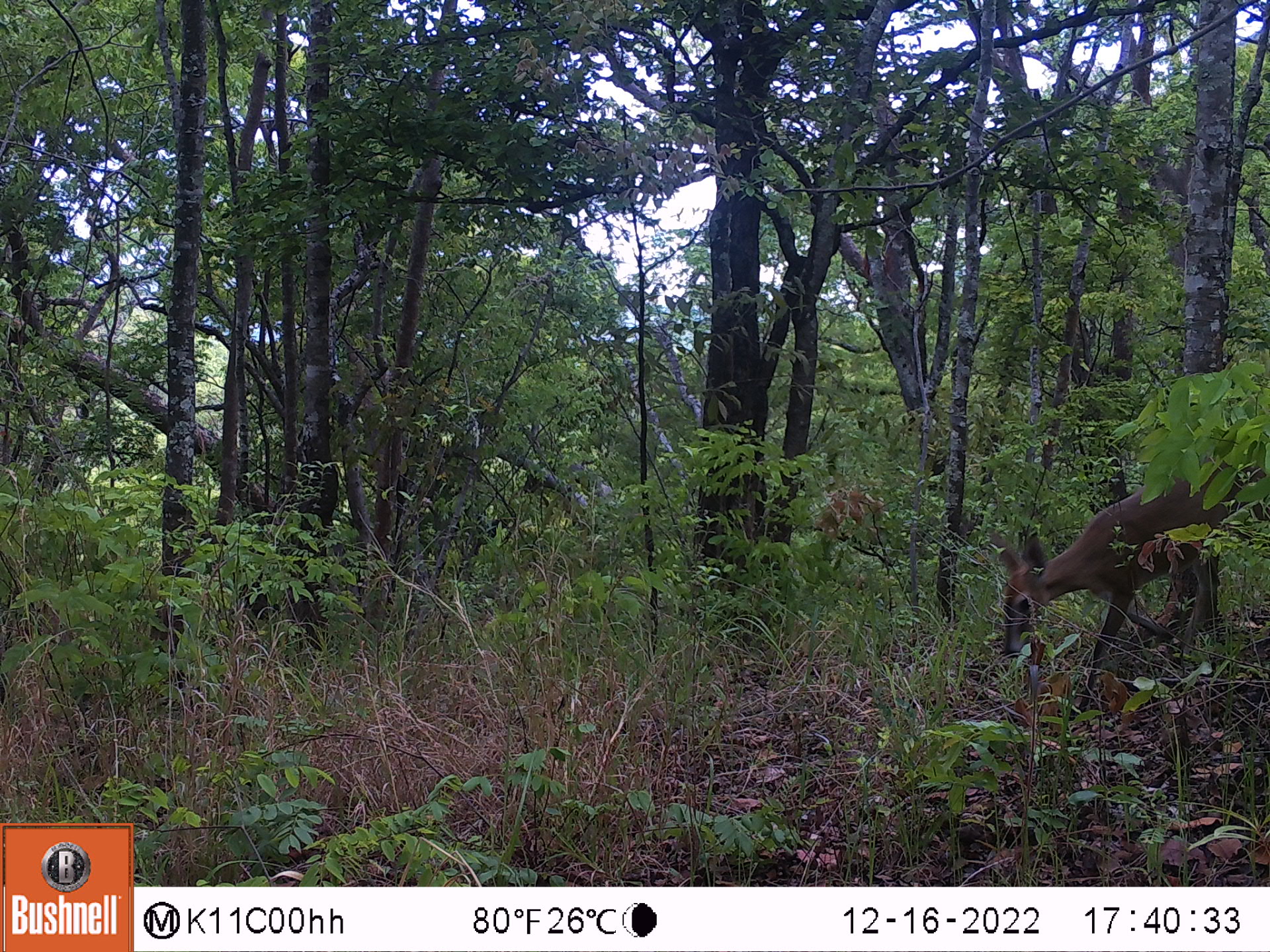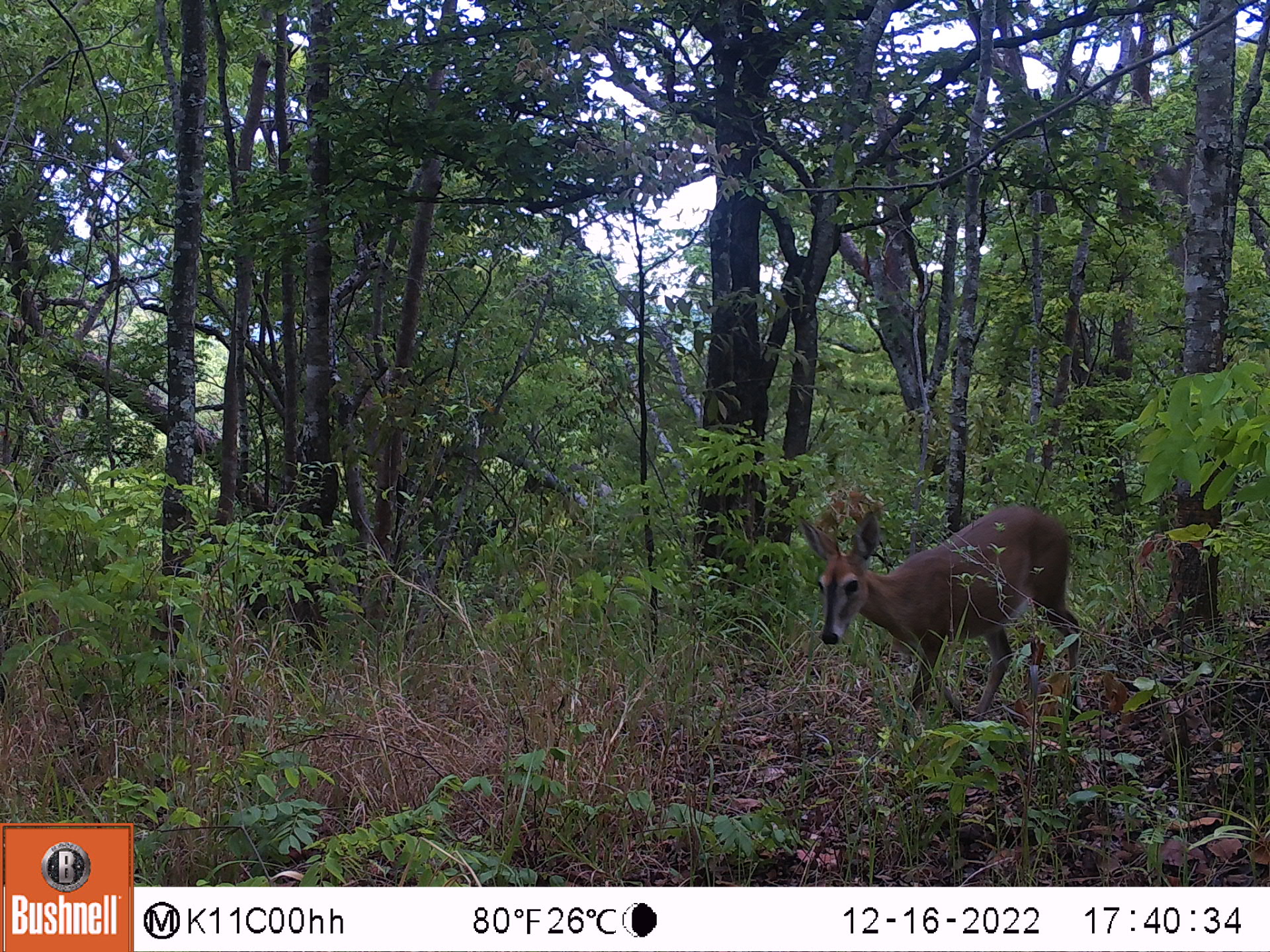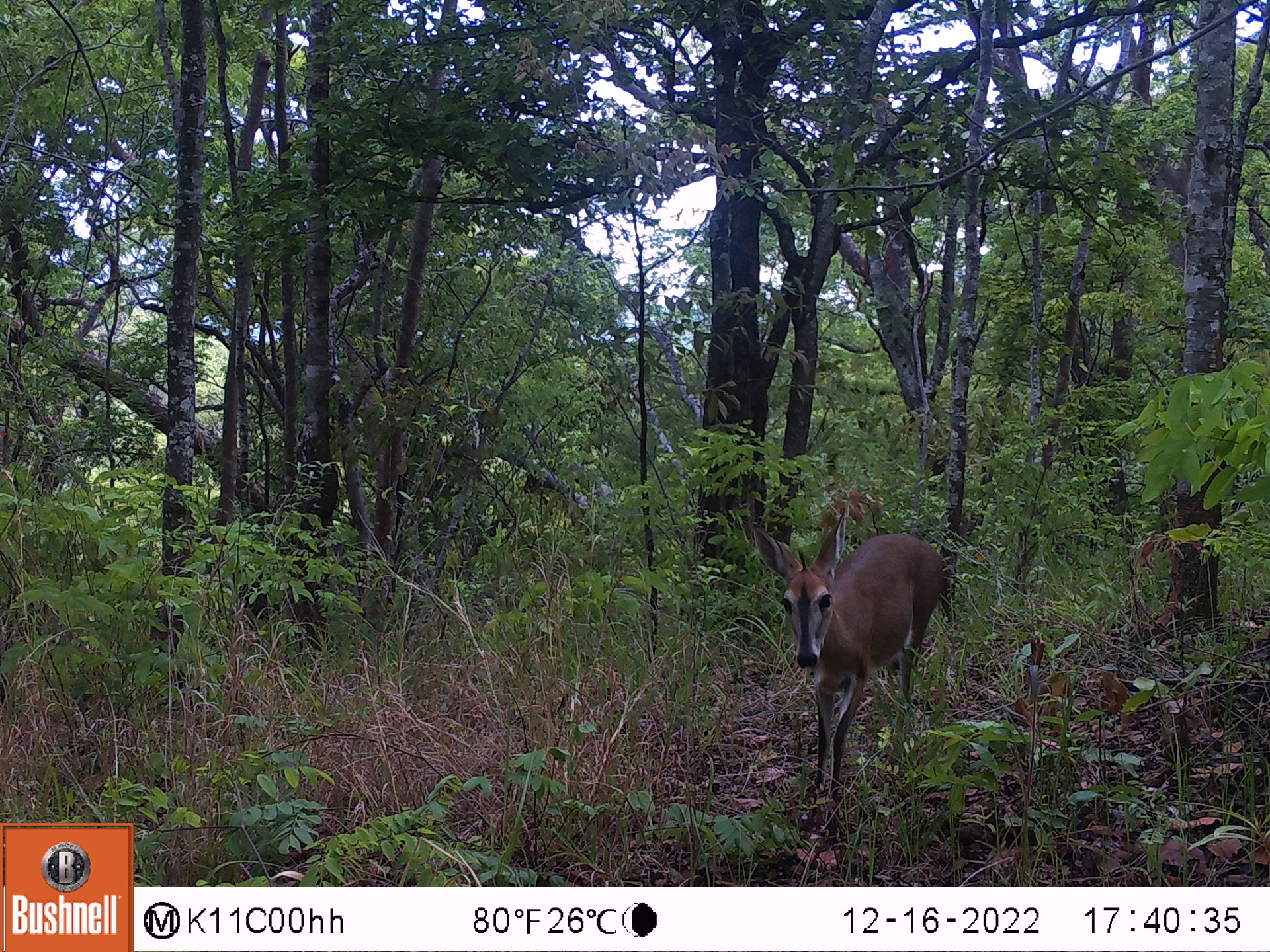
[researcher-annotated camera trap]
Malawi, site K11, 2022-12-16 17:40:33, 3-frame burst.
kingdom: Animalia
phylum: Chordata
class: Mammalia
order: Artiodactyla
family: Bovidae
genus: Sylvicapra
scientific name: Sylvicapra grimmia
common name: common duiker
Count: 1.